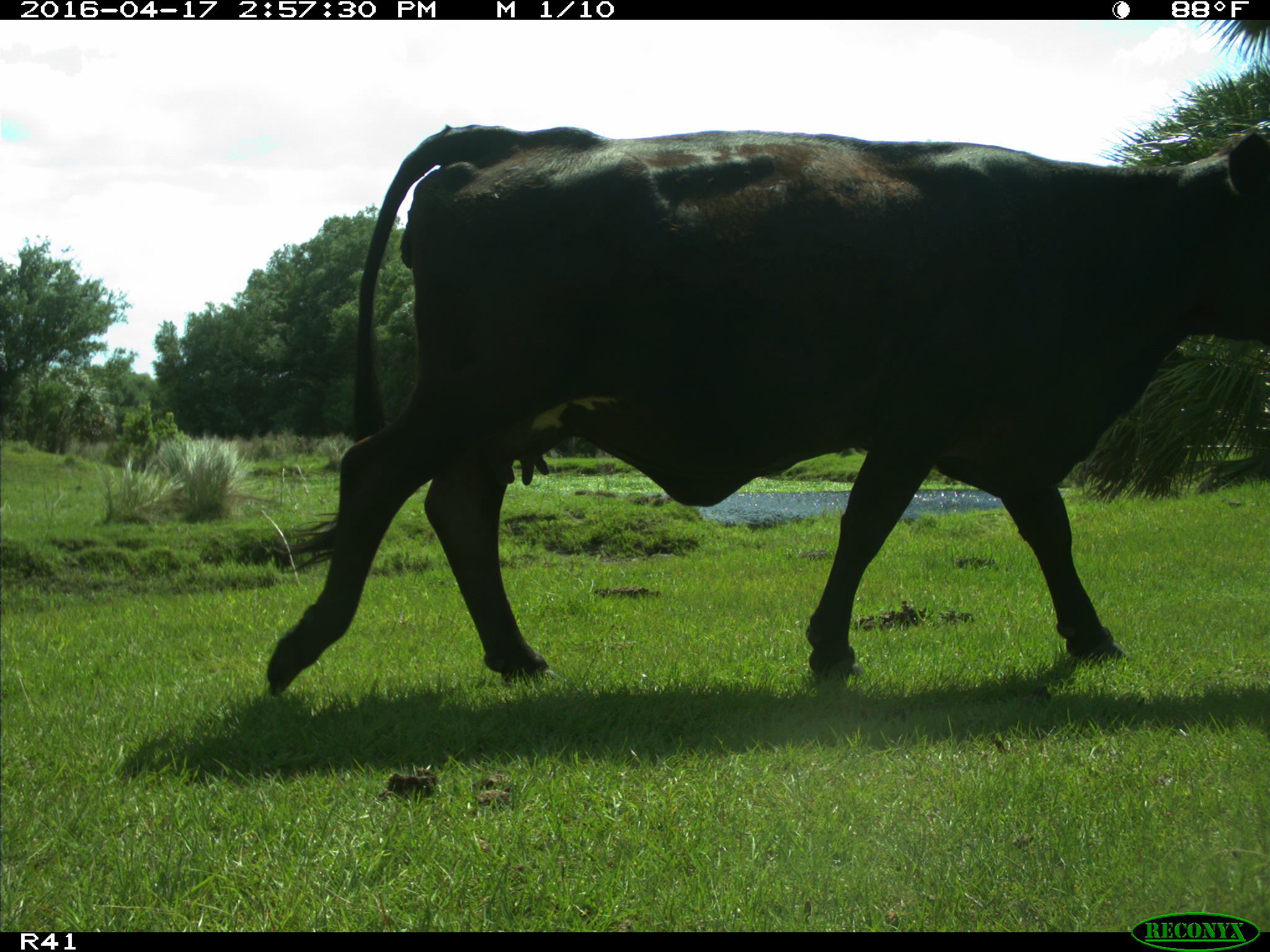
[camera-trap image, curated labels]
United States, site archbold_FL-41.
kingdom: Animalia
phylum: Chordata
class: Mammalia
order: Artiodactyla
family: Bovidae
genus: Bos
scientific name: Bos taurus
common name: domestic cow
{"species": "Bos taurus (domestic cow)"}